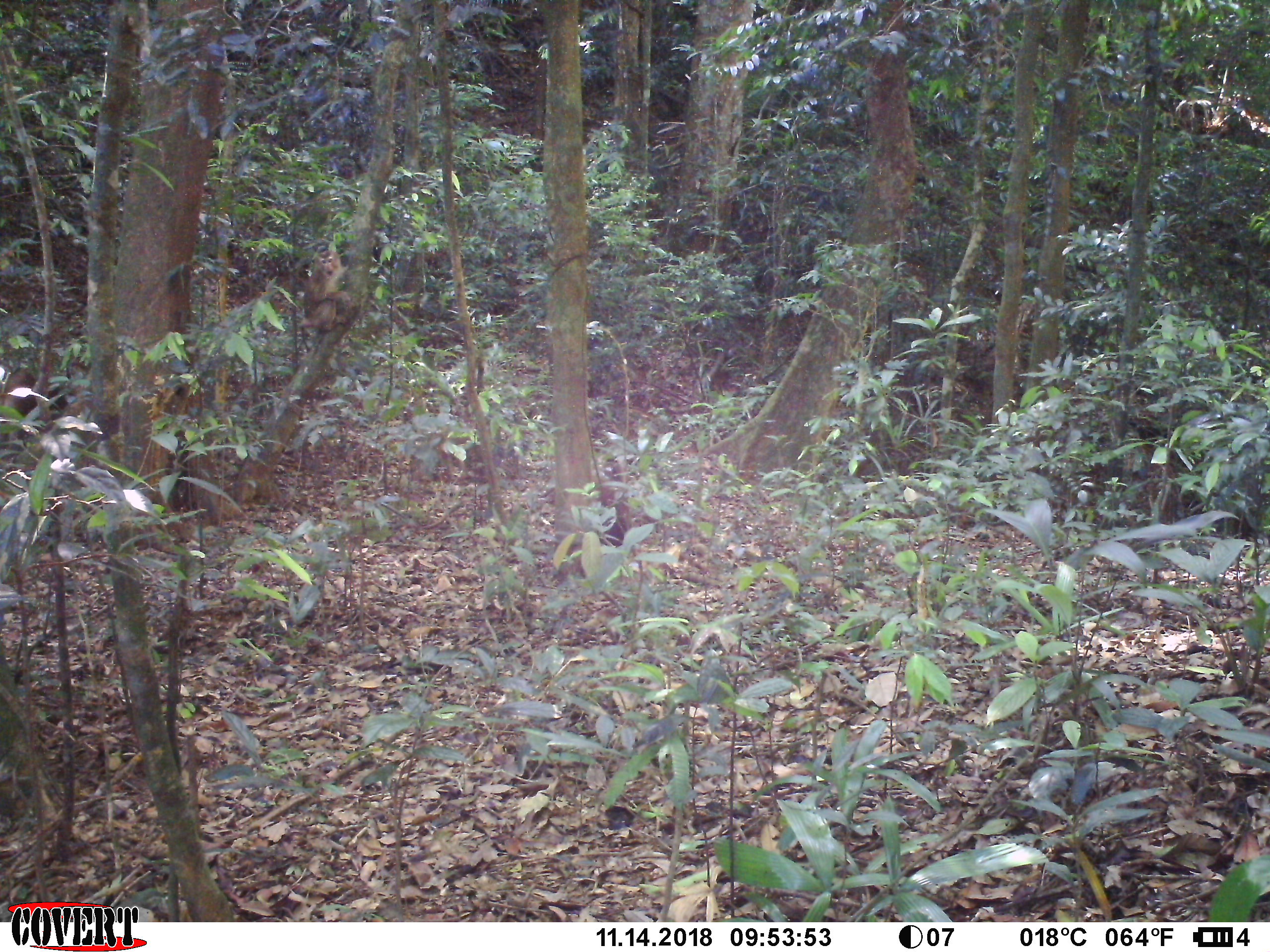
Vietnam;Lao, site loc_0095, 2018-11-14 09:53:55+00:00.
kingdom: Animalia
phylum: Chordata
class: Mammalia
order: Primates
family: Cercopithecidae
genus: Macaca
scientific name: Macaca nemestrina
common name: pig-tailed macaque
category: pig tailed macaque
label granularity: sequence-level